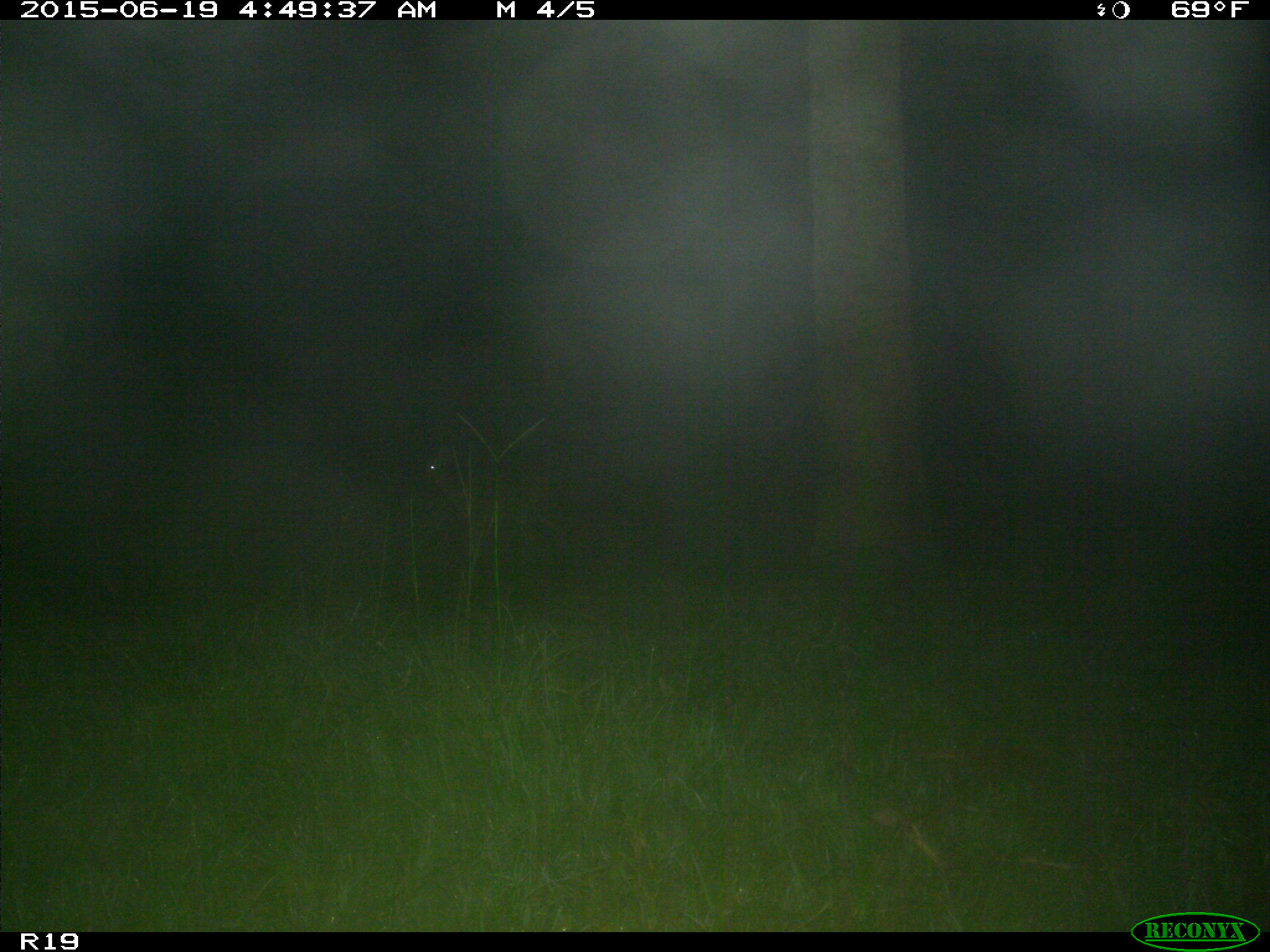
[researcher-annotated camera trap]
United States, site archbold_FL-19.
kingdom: Animalia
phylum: Chordata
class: Mammalia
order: Artiodactyla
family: Cervidae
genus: Odocoileus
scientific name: Odocoileus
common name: deer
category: unidentified deer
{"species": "unidentified deer (deer) (Odocoileus)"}